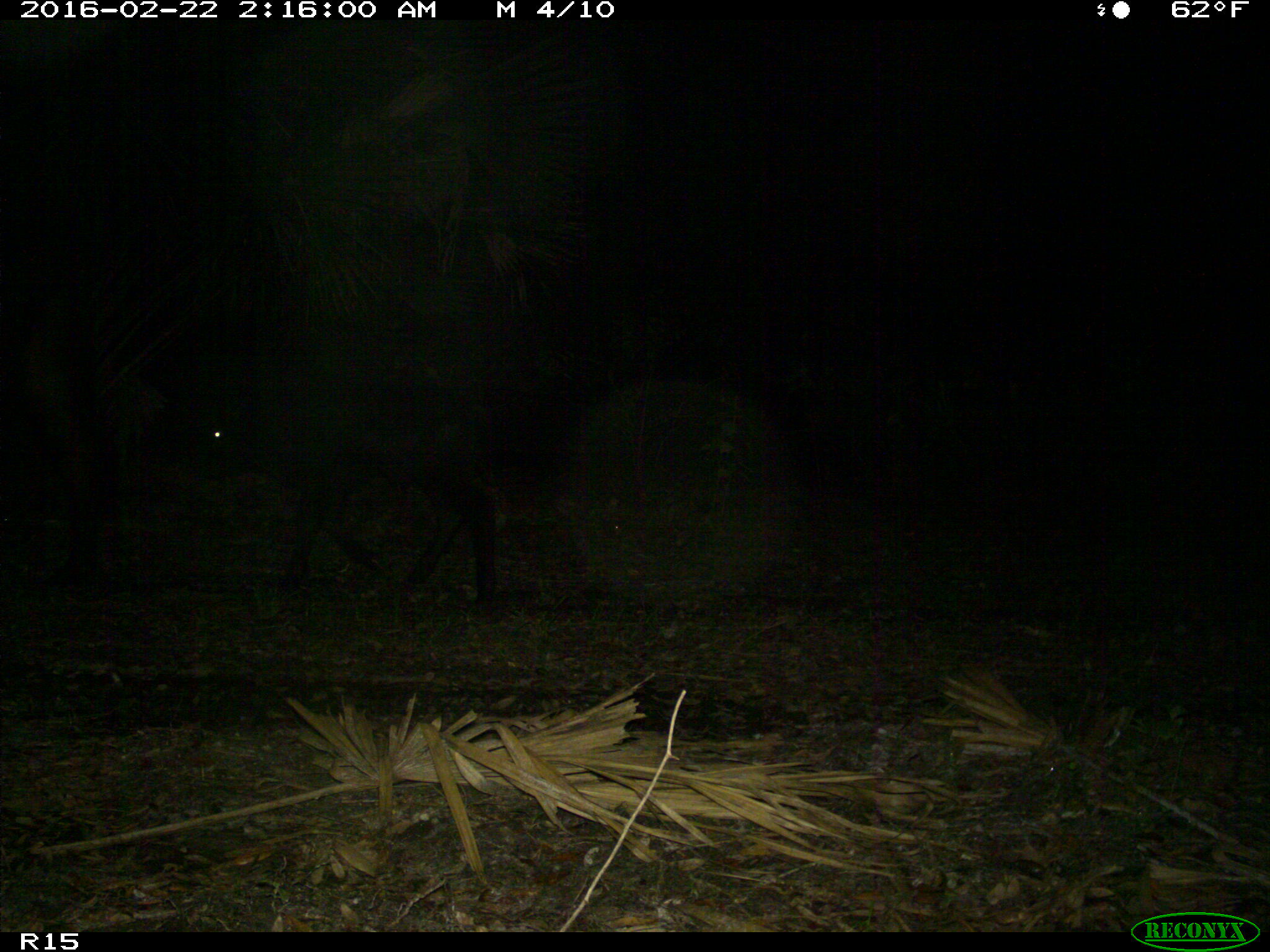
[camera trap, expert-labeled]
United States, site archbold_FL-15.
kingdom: Animalia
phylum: Chordata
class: Mammalia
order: Artiodactyla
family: Bovidae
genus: Bos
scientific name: Bos taurus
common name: domestic cow